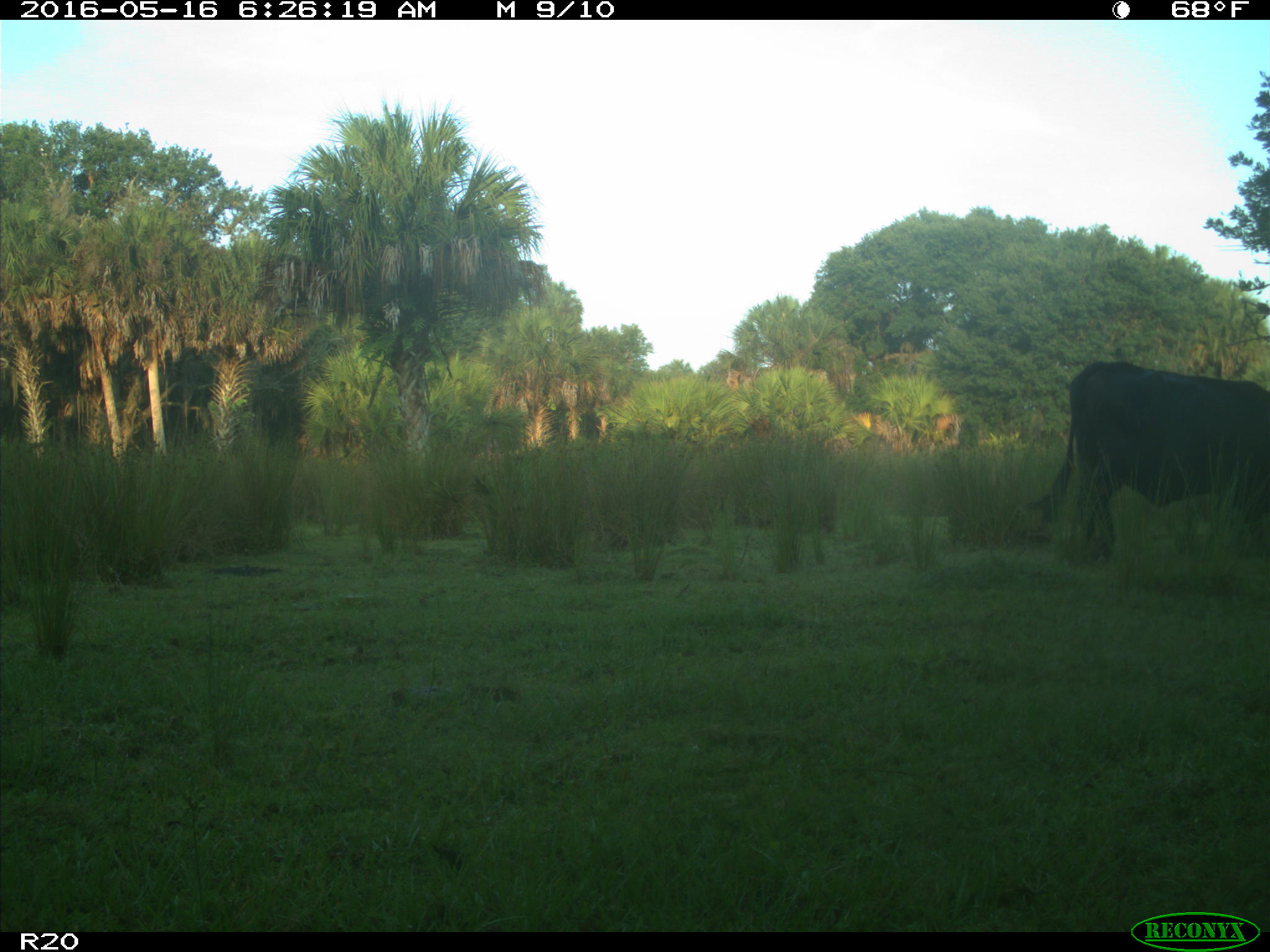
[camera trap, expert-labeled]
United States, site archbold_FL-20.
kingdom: Animalia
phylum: Chordata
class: Mammalia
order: Artiodactyla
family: Bovidae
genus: Bos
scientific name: Bos taurus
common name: domestic cow